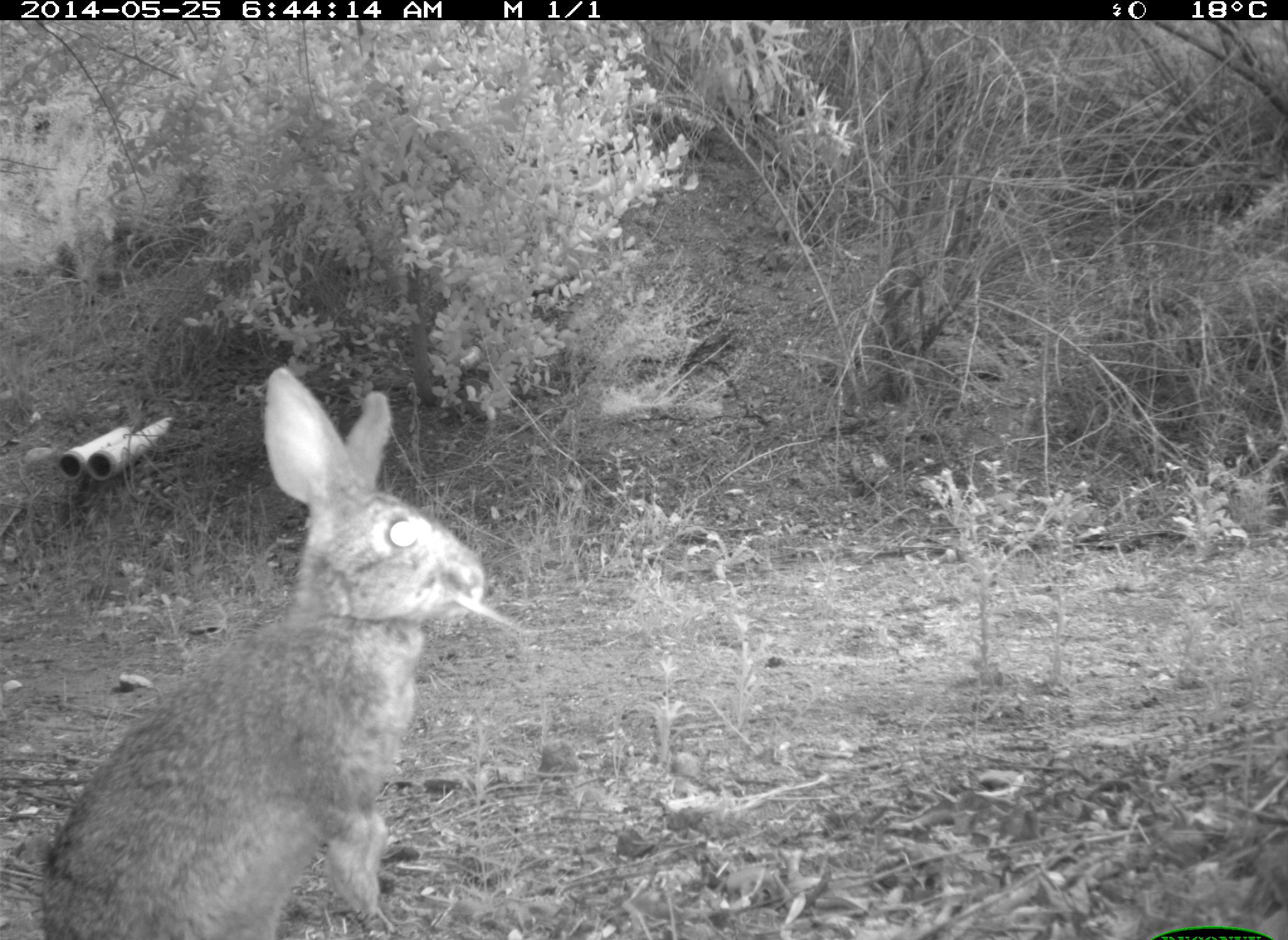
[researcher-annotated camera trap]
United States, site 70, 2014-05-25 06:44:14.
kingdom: Animalia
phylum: Chordata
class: Mammalia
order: Lagomorpha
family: Leporidae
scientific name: Leporidae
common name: rabbits and hares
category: rabbit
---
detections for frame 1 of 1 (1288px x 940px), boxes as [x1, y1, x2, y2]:
rabbit: [32, 367, 499, 940]